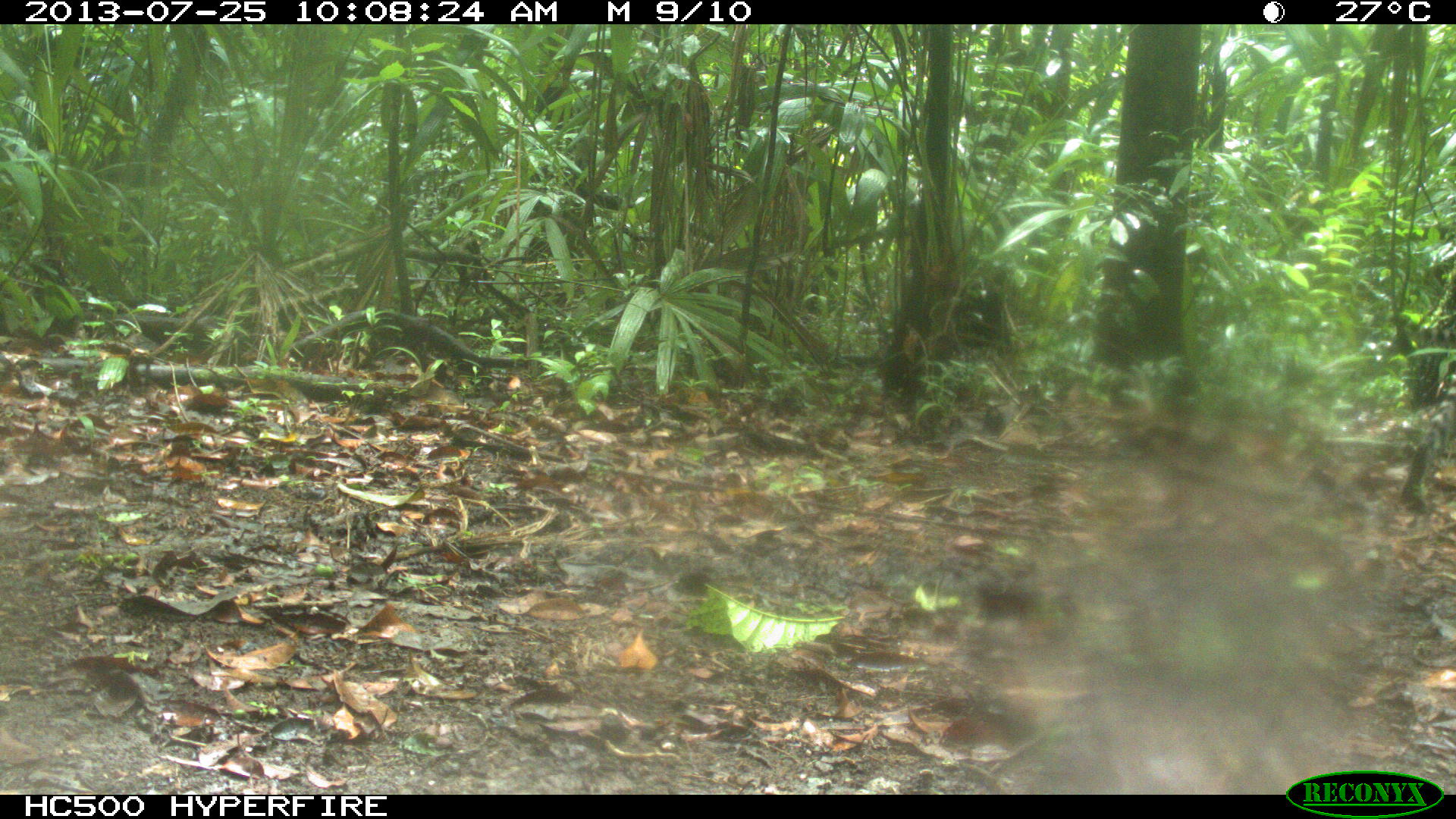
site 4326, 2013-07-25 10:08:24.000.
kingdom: Animalia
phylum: Chordata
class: Mammalia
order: Carnivora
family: Felidae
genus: Leopardus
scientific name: Leopardus pardalis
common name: ocelot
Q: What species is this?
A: Leopardus pardalis (ocelot).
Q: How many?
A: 1.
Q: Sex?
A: Male.